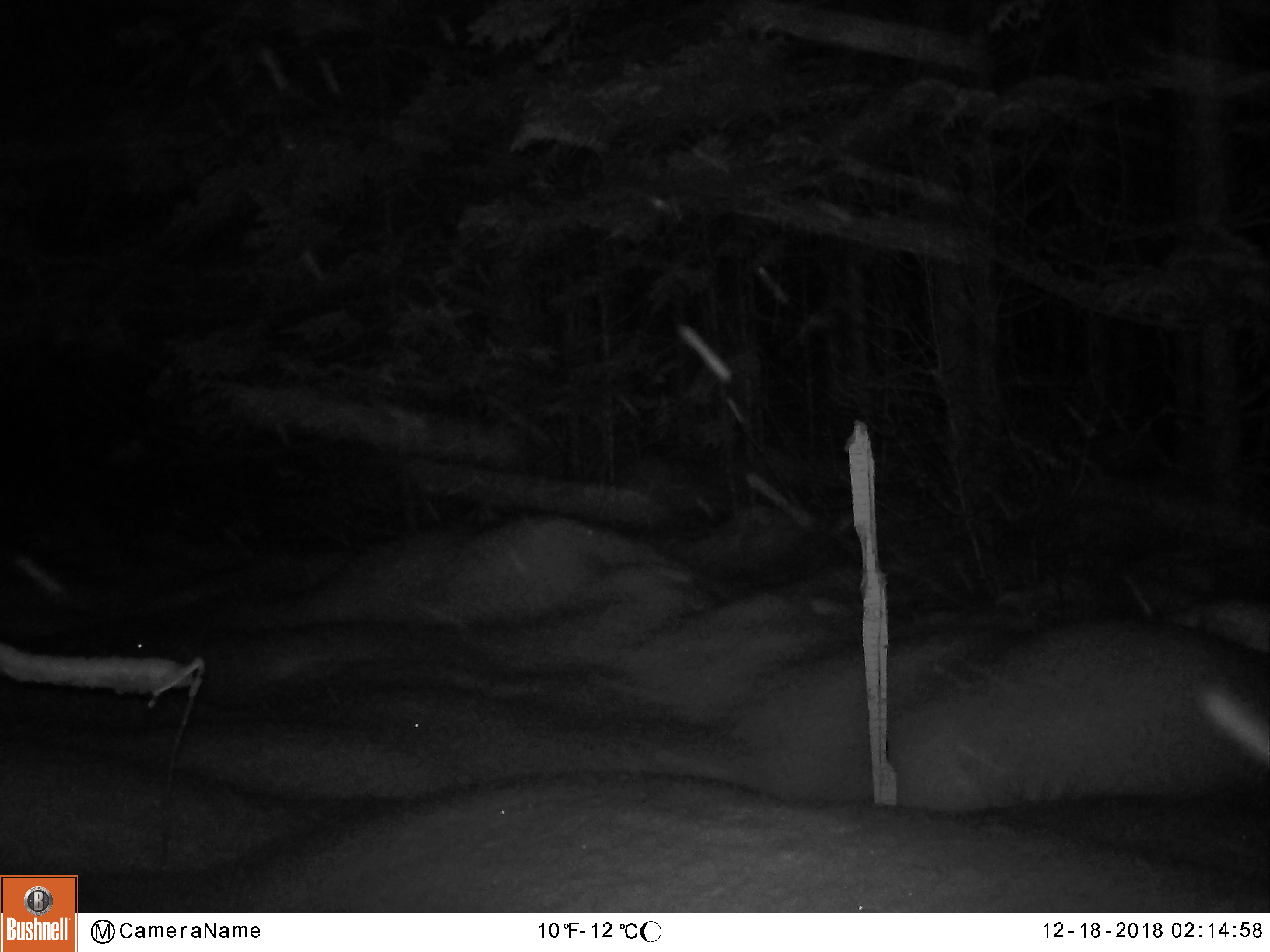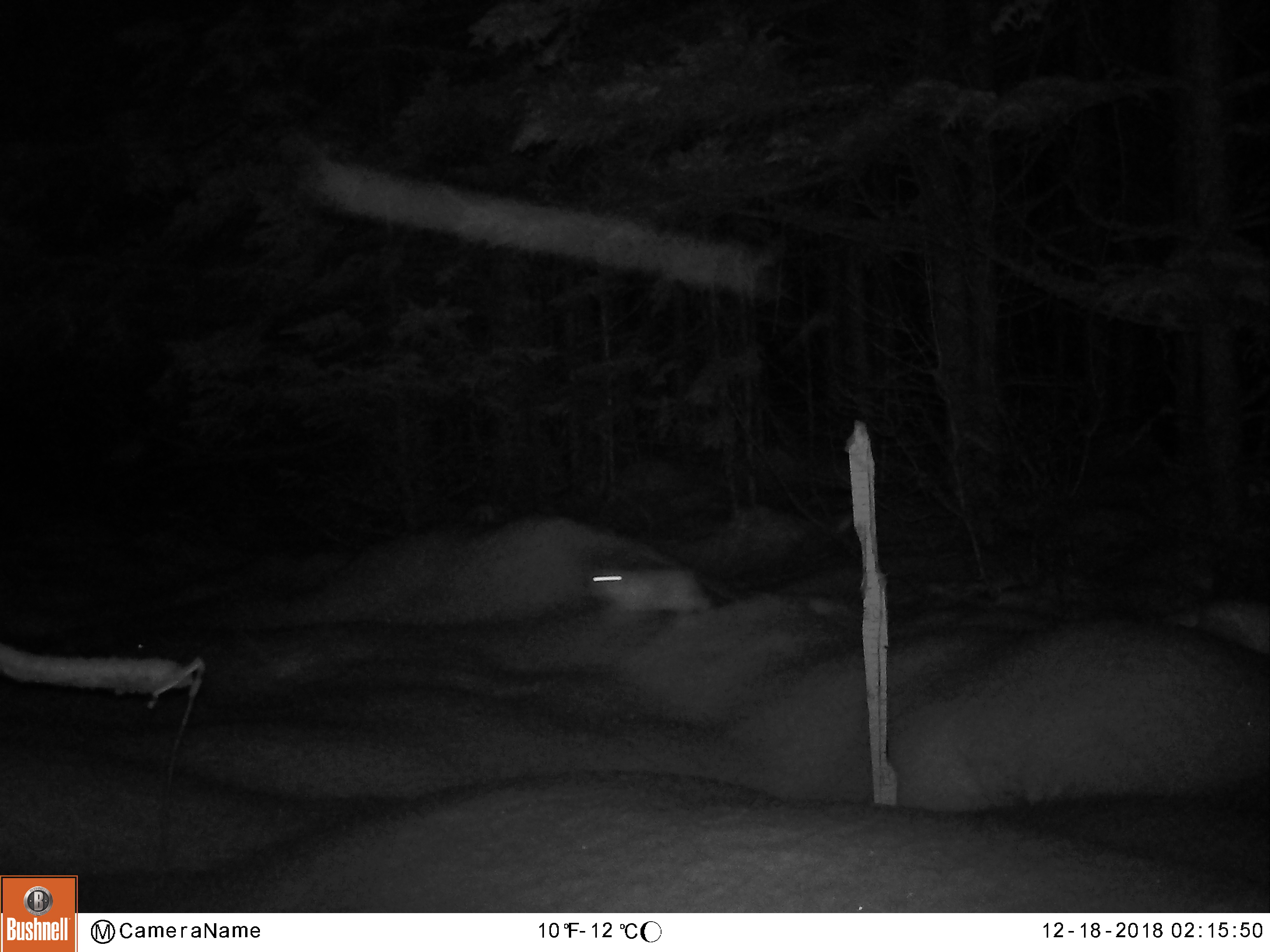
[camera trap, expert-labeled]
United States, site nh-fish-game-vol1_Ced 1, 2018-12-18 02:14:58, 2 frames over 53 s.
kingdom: Animalia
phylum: Chordata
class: Mammalia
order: Lagomorpha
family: Leporidae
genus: Lepus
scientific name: Lepus americanus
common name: snowshoe hare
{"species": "snowshoe hare (Lepus americanus)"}